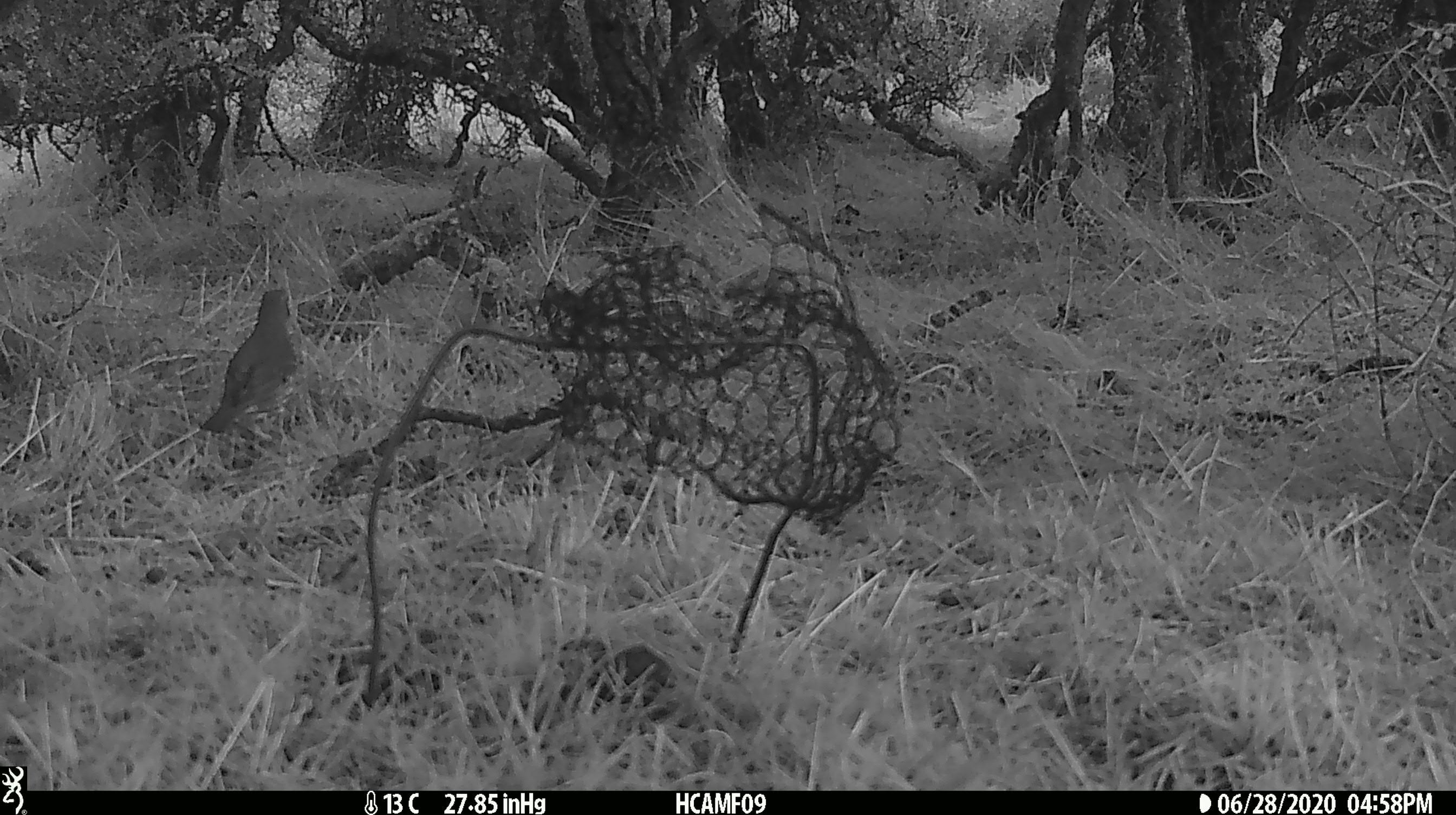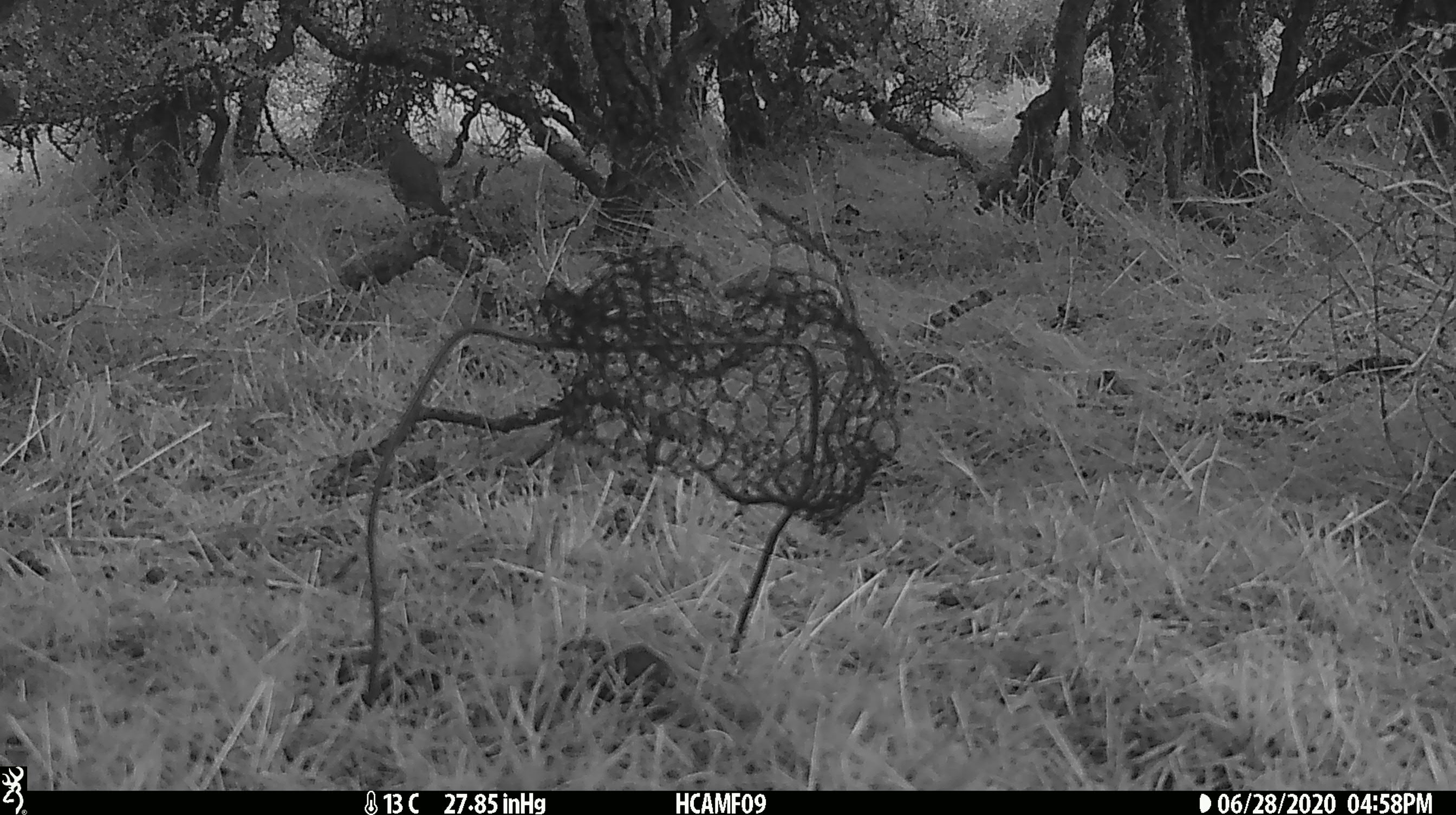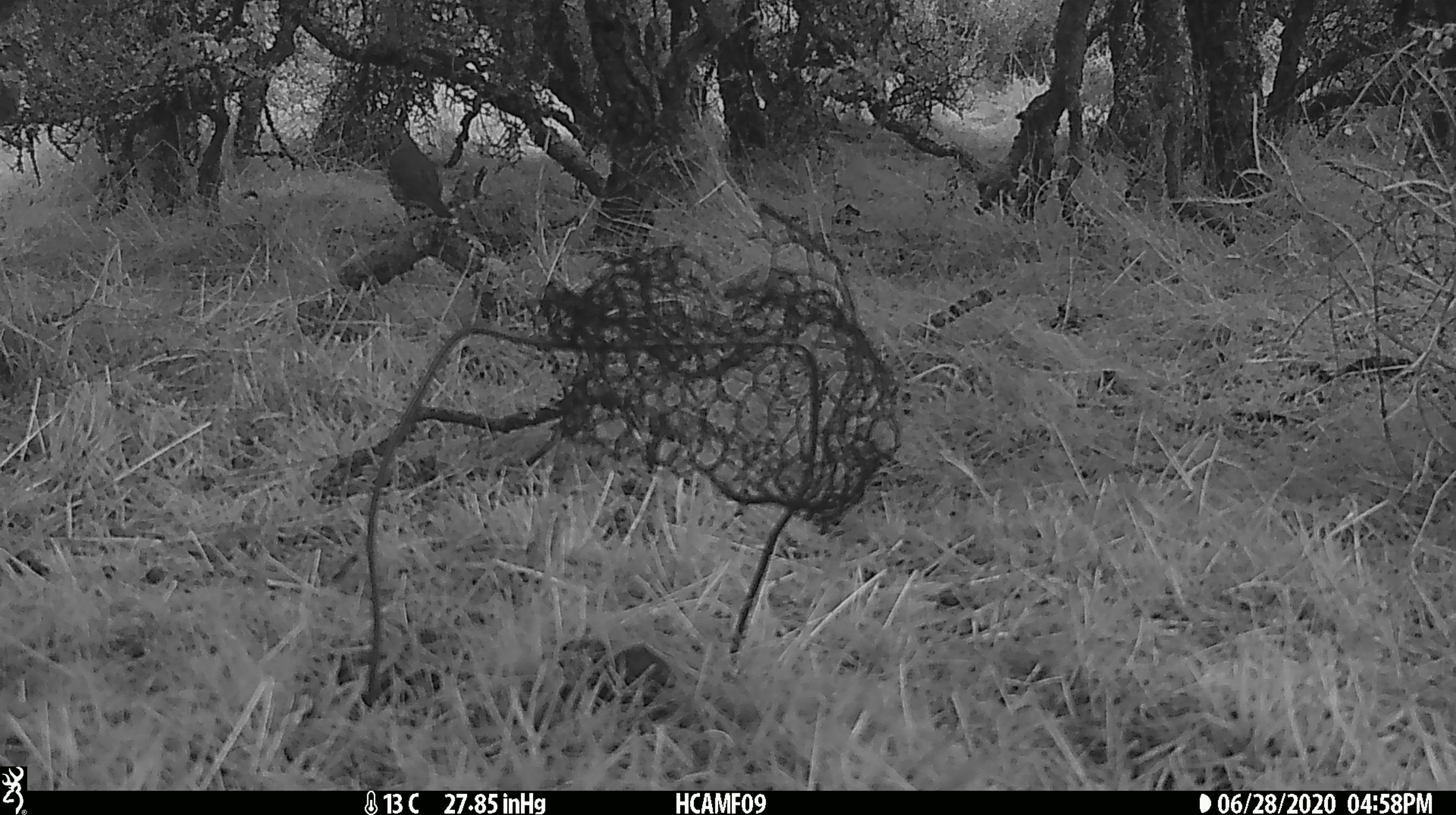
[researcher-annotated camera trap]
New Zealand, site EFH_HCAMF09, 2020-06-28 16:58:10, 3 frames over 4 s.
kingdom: Animalia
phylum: Chordata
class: Aves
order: Passeriformes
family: Turdidae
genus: Turdus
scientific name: Turdus philomelos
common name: song thrush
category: thrush